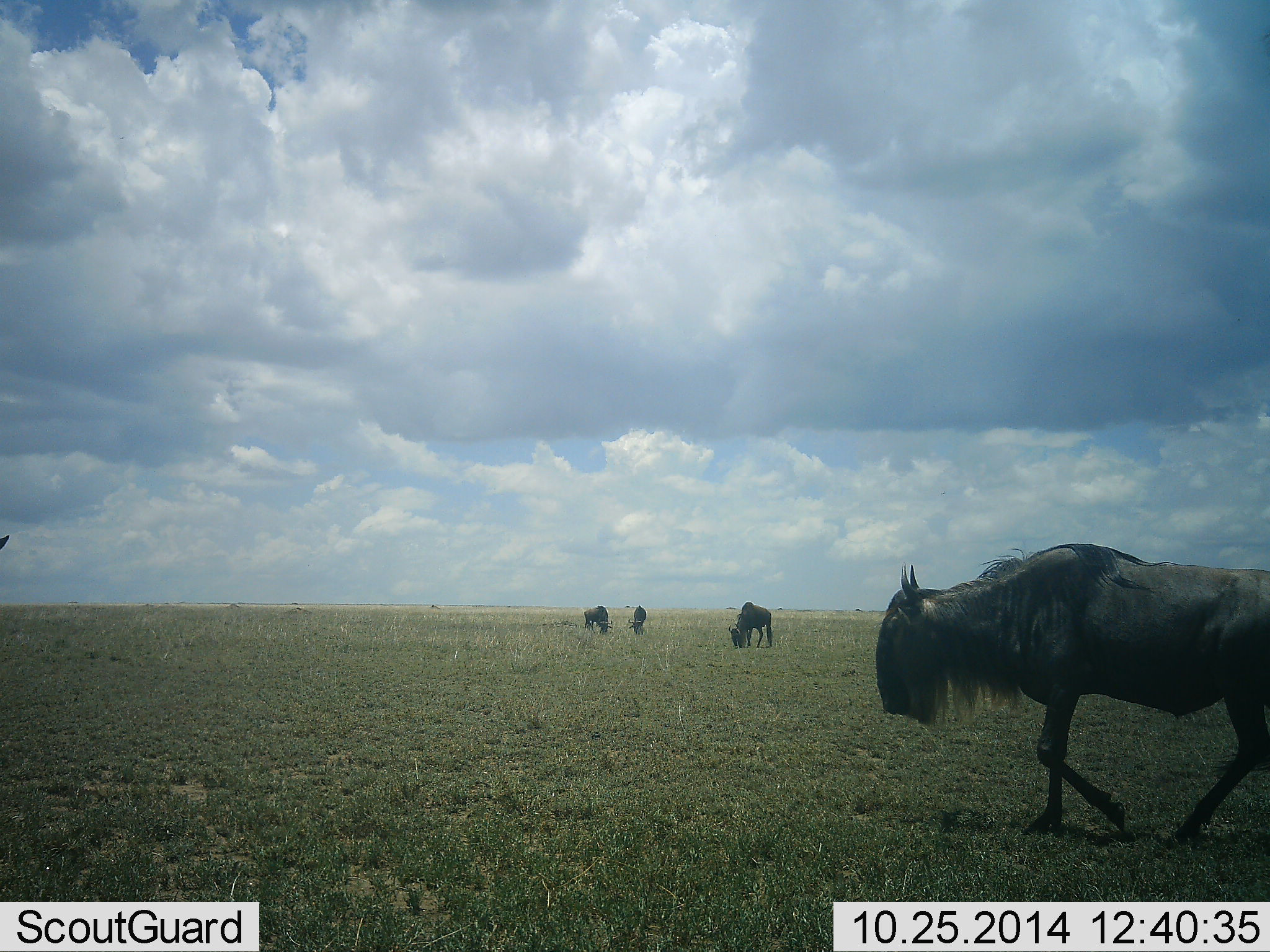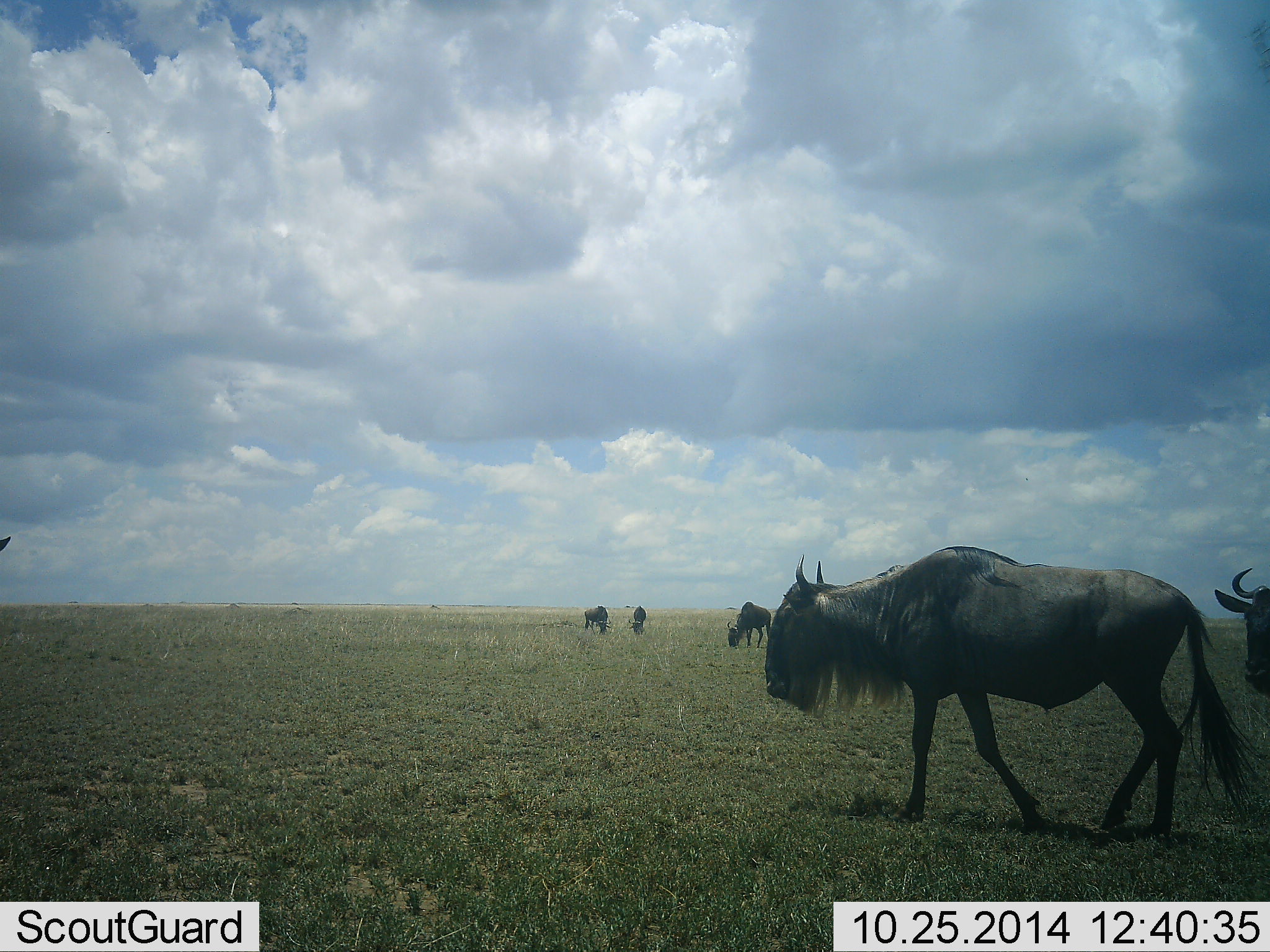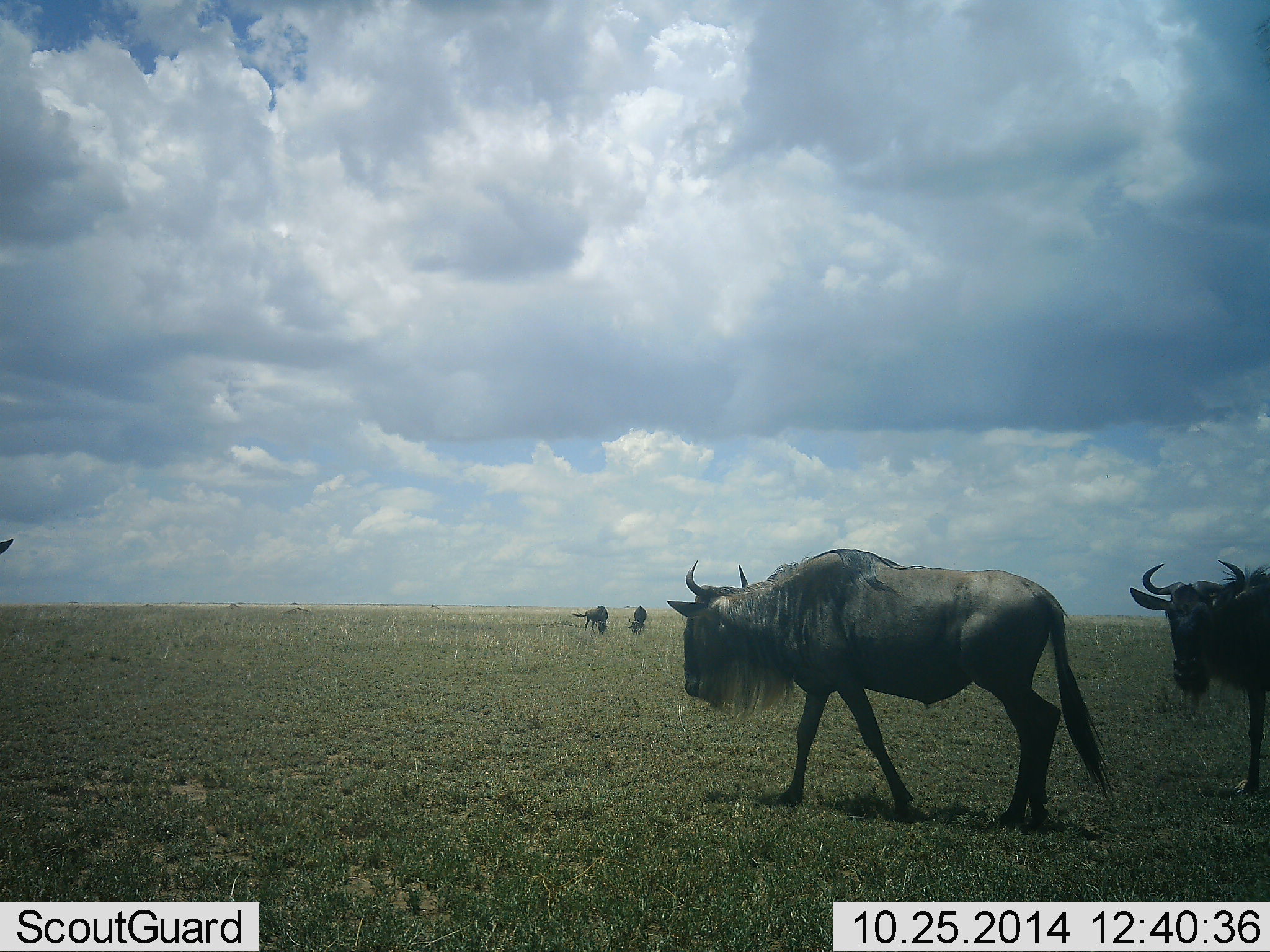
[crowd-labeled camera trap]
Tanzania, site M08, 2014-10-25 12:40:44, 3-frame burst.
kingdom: Animalia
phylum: Chordata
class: Mammalia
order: Artiodactyla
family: Bovidae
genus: Connochaetes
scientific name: Connochaetes taurinus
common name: blue wildebeest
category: wildebeest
Wildebeest (blue wildebeest) (Connochaetes taurinus), count 5. Behavior (volunteer vote fractions): standing 30%, resting 0%, moving 90%, interacting 0%. Young present (vote fraction): 0%. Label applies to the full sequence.